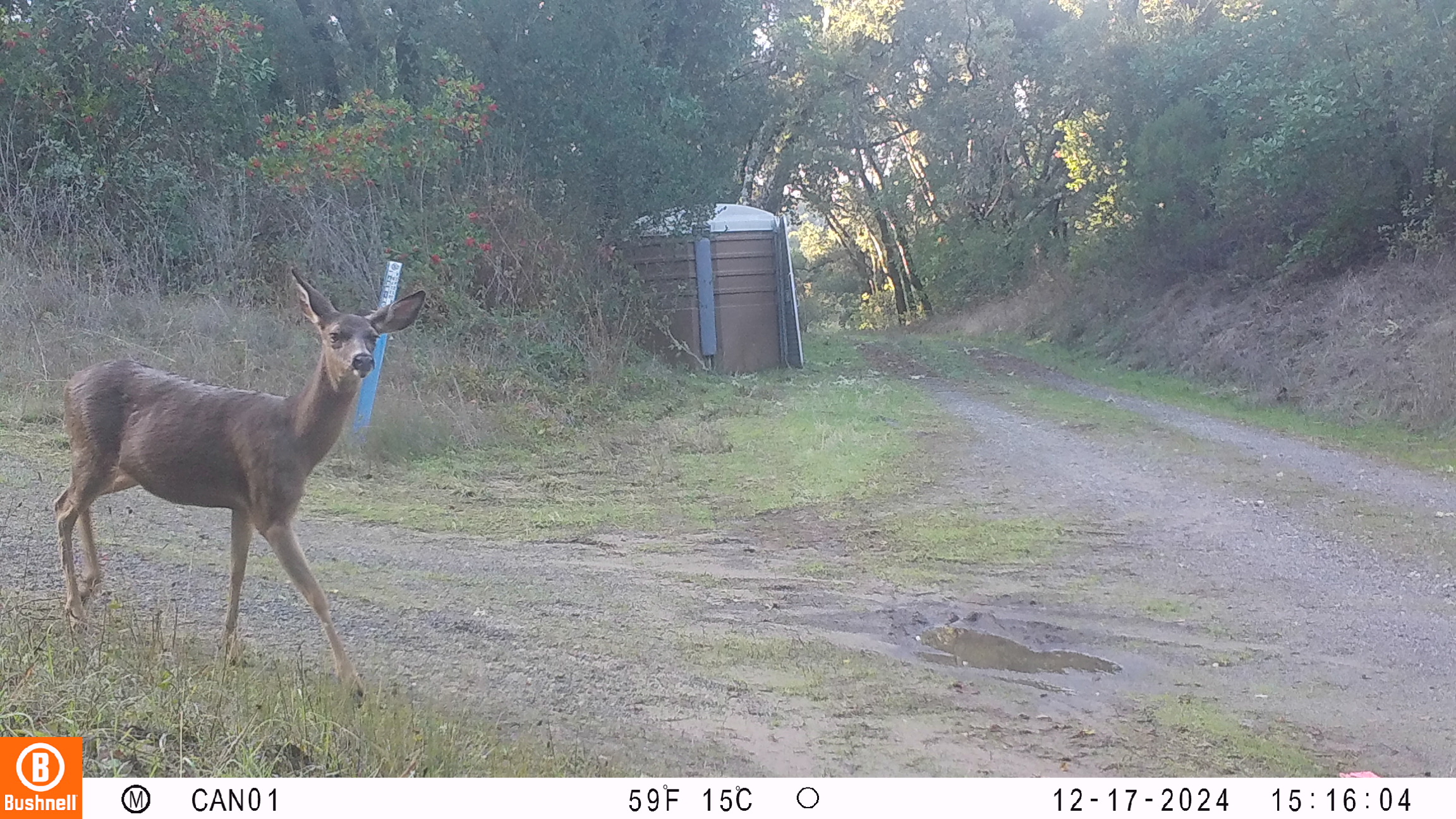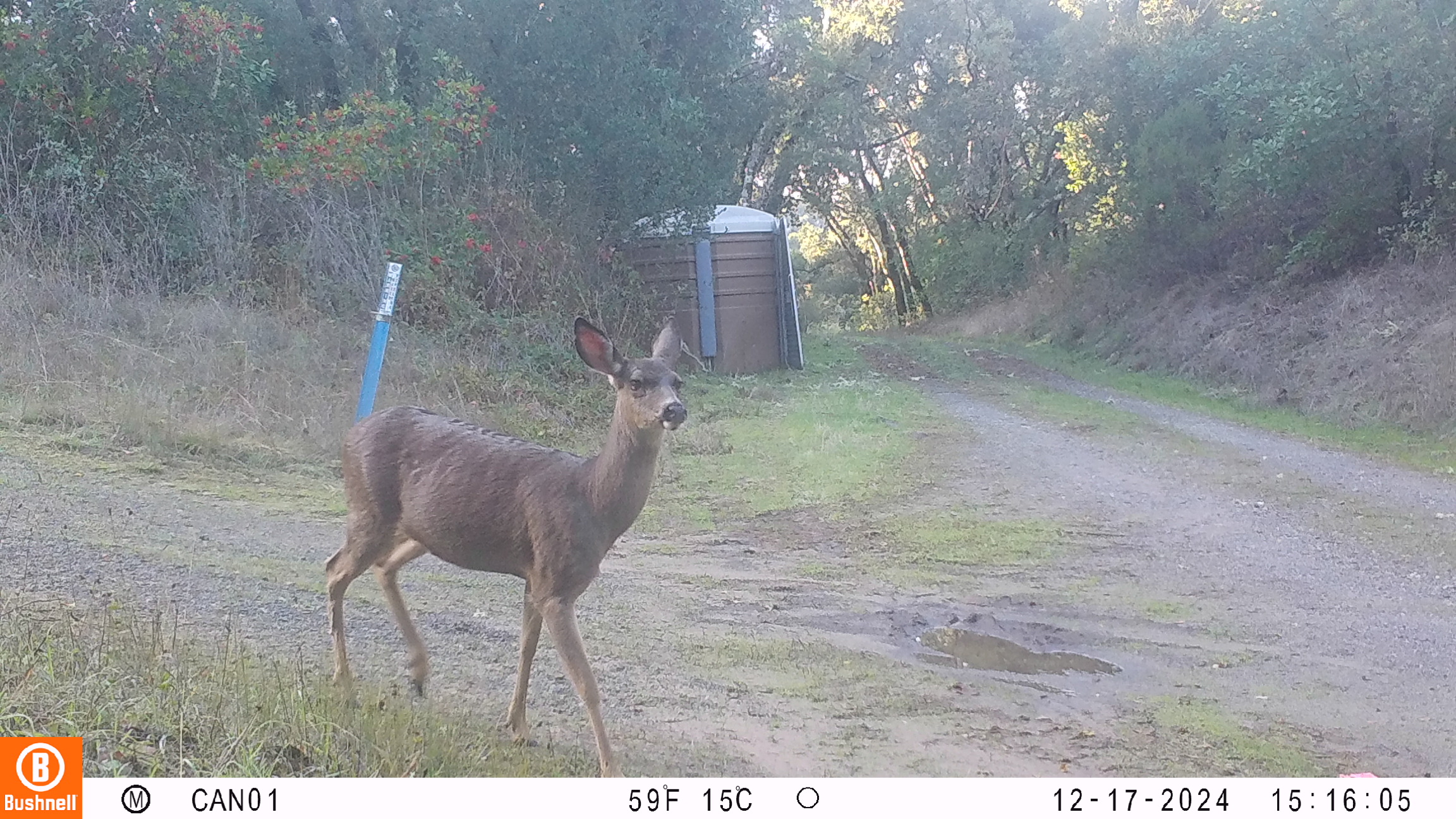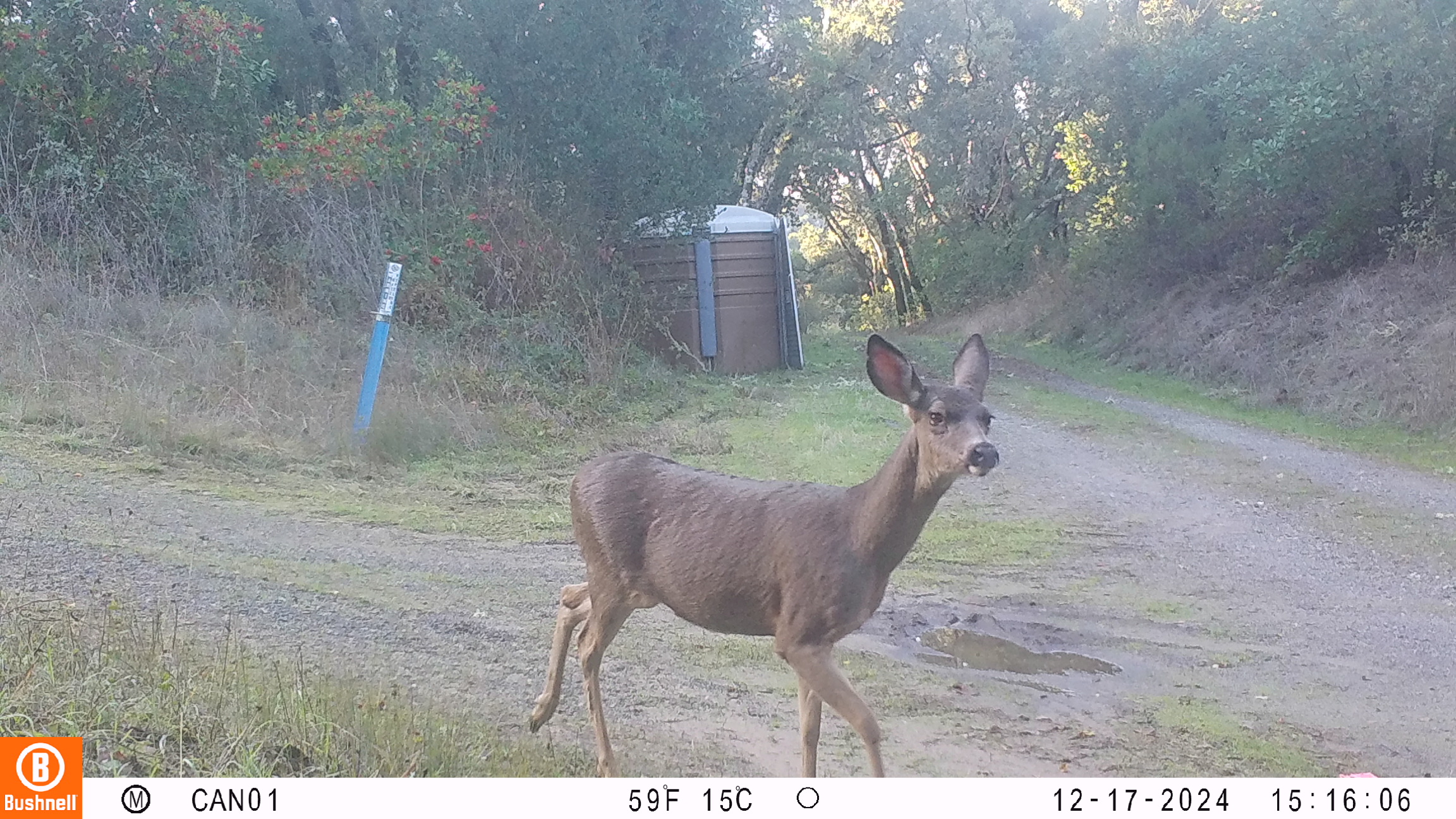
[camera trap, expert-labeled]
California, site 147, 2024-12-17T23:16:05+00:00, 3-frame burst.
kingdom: Animalia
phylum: Chordata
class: Mammalia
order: Artiodactyla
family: Cervidae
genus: Odocoileus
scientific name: Odocoileus hemionus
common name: mule deer